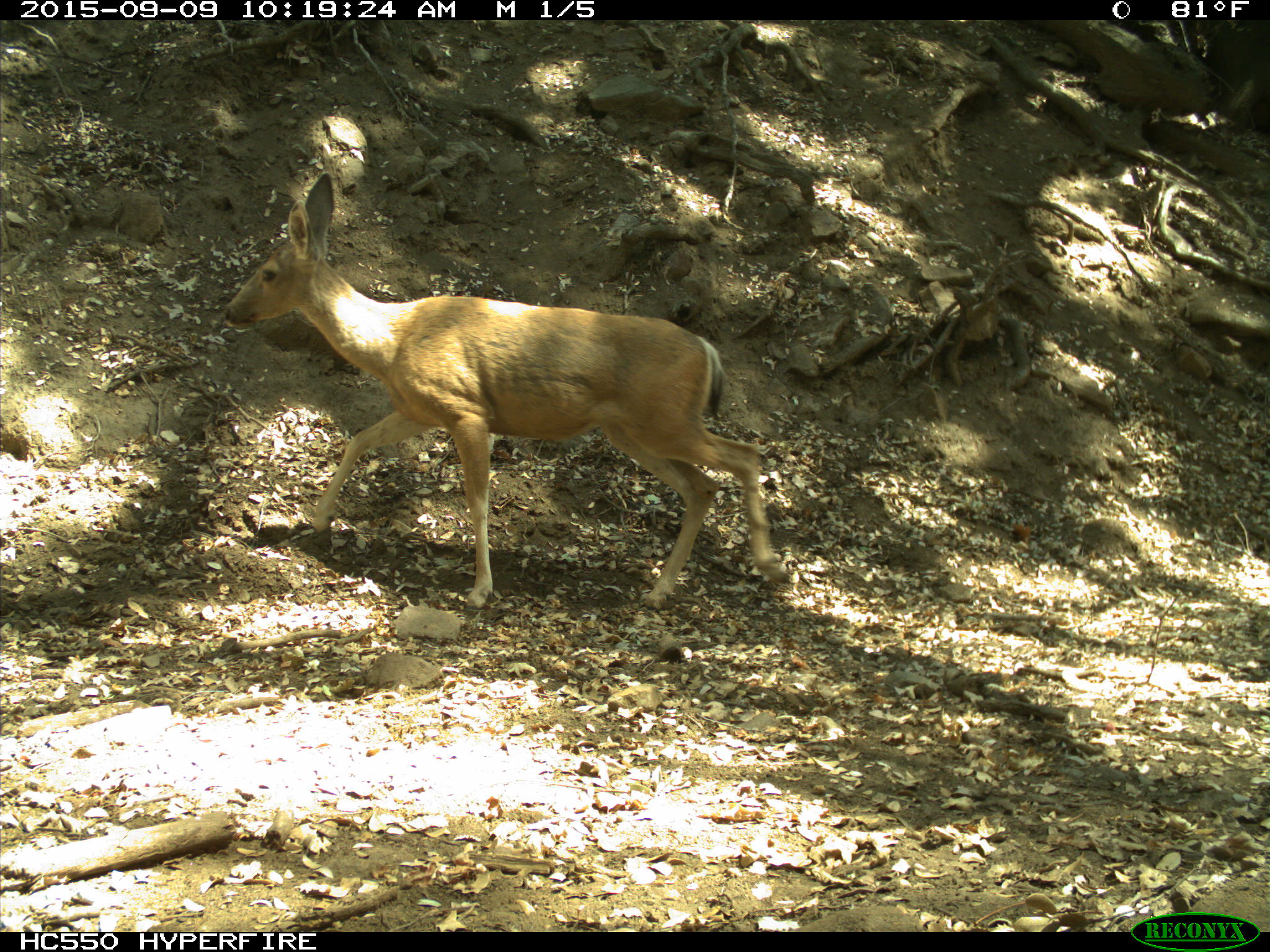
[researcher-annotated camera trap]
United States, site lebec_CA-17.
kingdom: Animalia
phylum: Chordata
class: Mammalia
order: Artiodactyla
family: Cervidae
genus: Odocoileus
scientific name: Odocoileus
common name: deer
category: unidentified deer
Unidentified deer (deer) (Odocoileus).